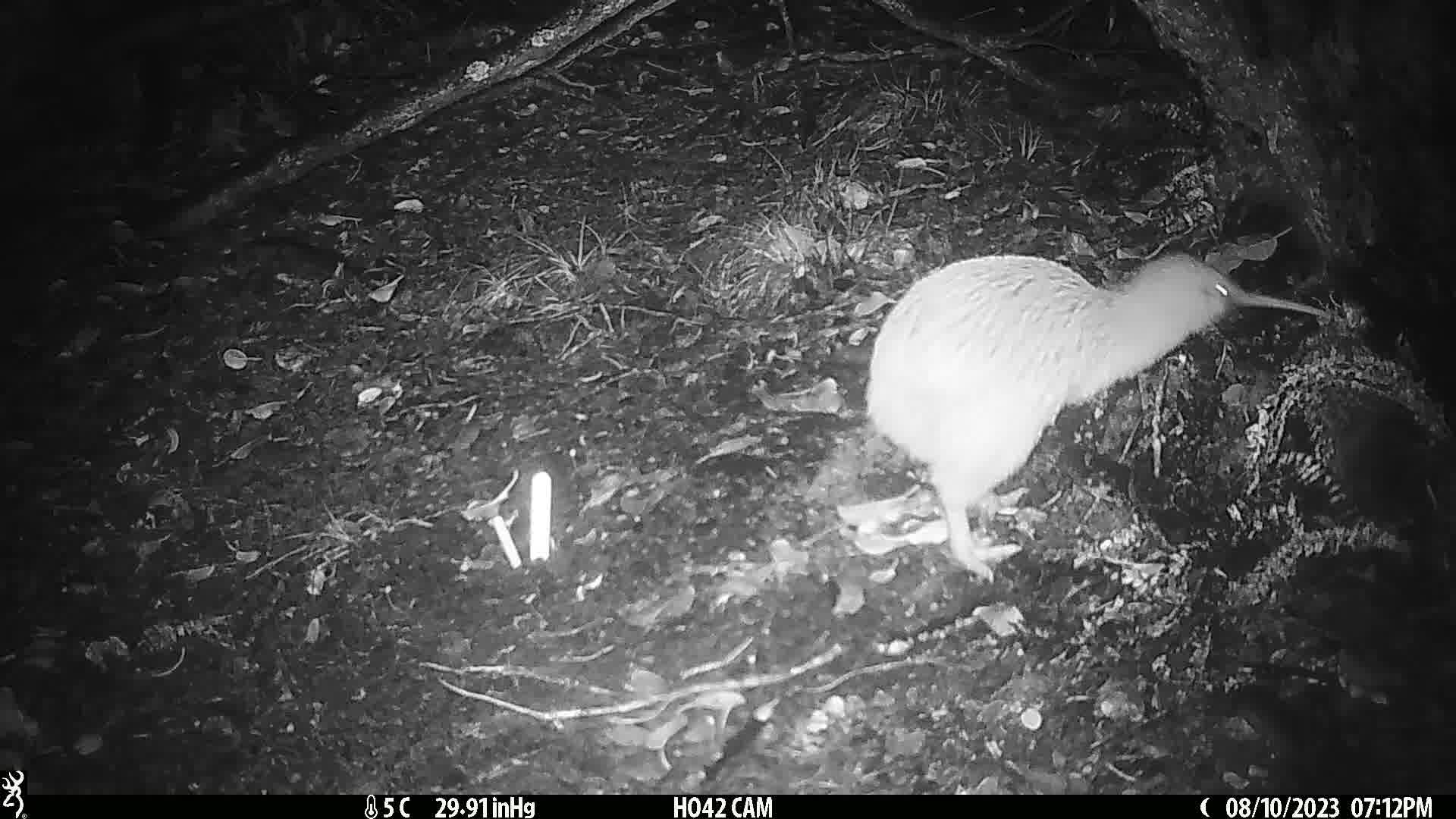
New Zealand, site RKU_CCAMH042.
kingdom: Animalia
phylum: Chordata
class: Aves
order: Apterygiformes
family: Apterygidae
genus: Apteryx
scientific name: Apteryx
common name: kiwi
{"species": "kiwi (Apteryx)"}